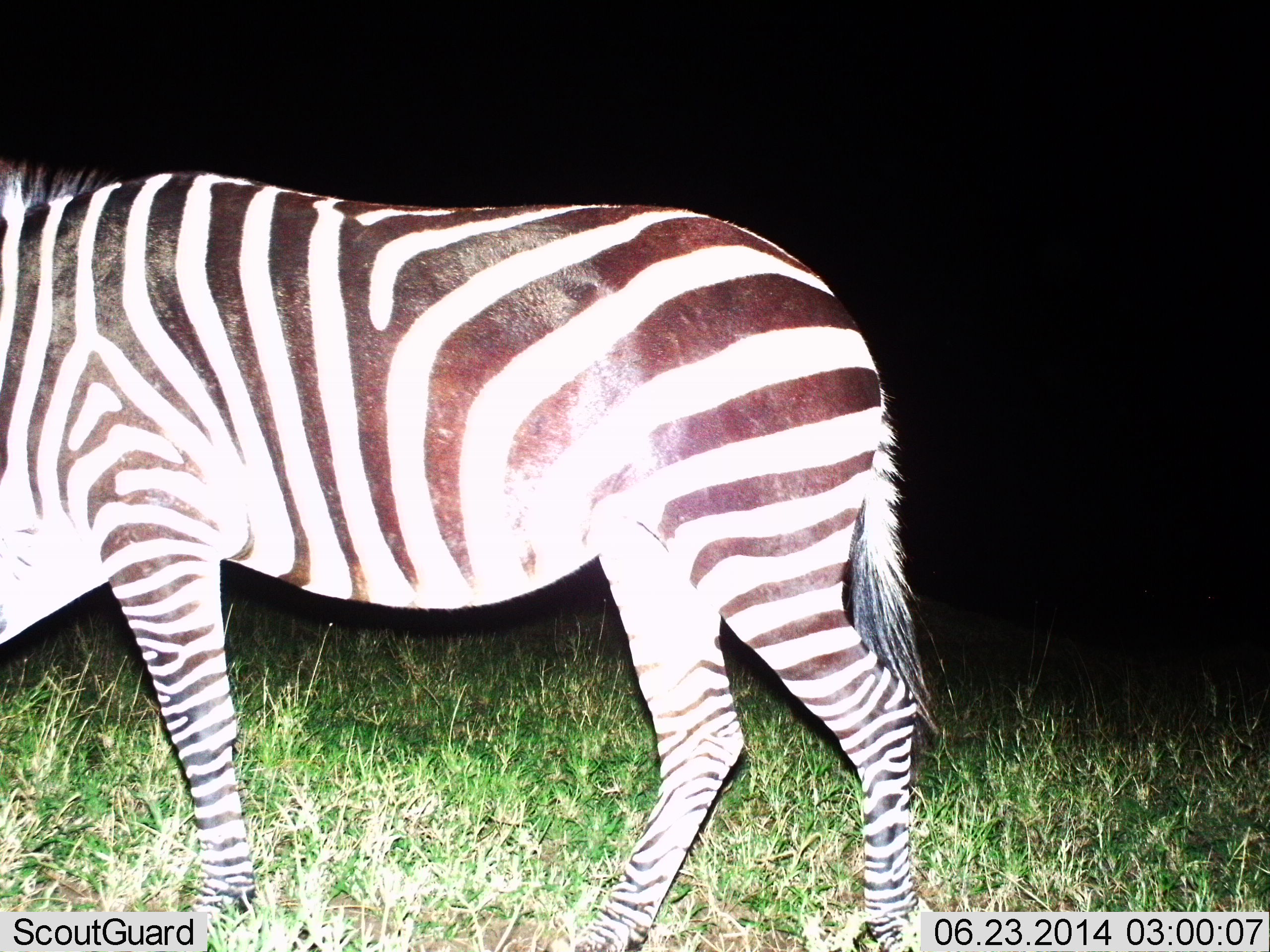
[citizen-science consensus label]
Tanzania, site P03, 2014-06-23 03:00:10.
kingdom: Animalia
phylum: Chordata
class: Mammalia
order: Perissodactyla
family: Equidae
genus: Equus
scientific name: Equus quagga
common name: plains zebra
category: zebra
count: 1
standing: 50%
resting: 0%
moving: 50%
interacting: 0%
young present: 0%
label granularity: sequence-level